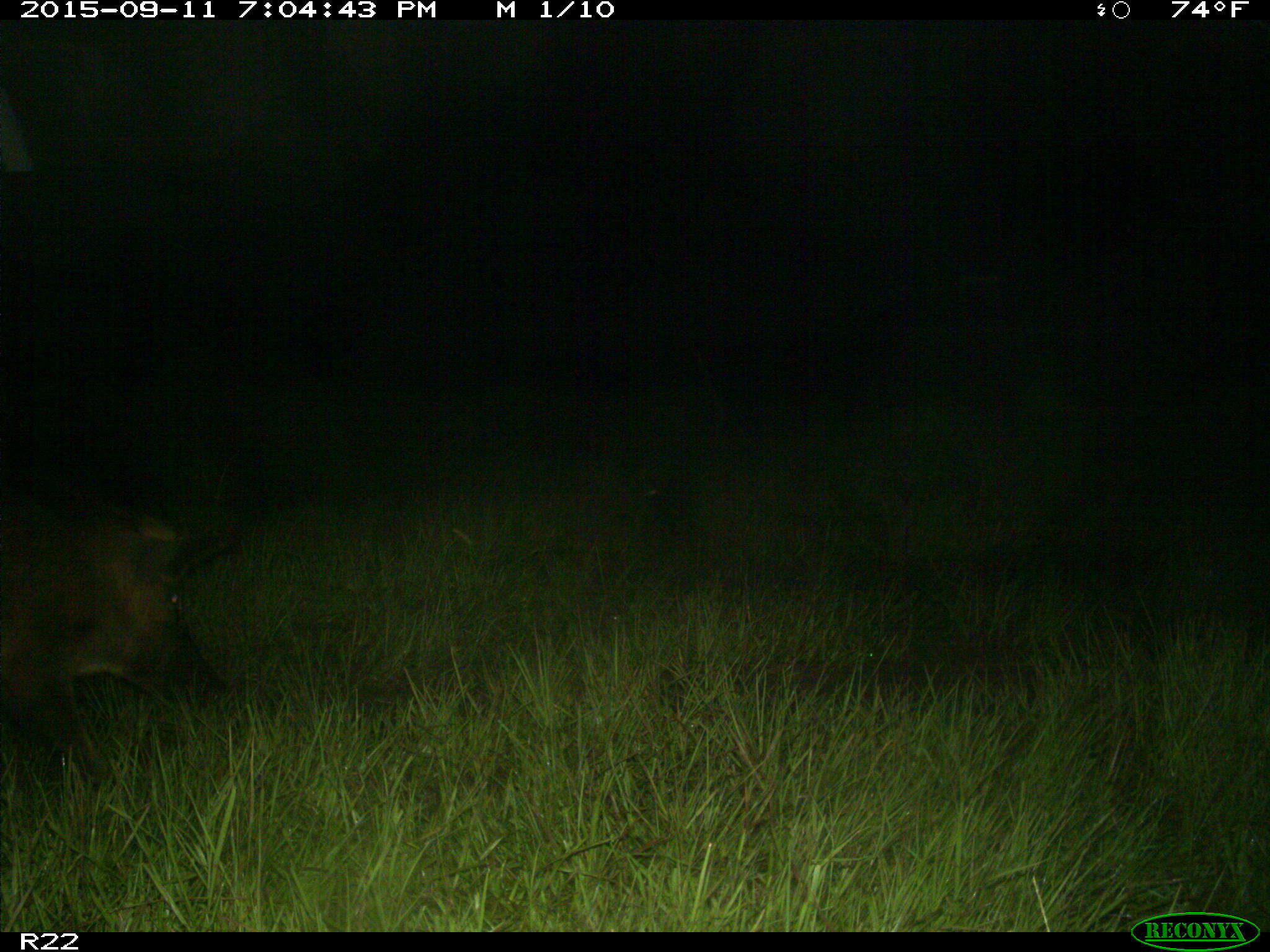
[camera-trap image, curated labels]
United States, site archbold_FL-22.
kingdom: Animalia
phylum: Chordata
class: Mammalia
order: Artiodactyla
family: Suidae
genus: Sus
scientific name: Sus scrofa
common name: wild boar